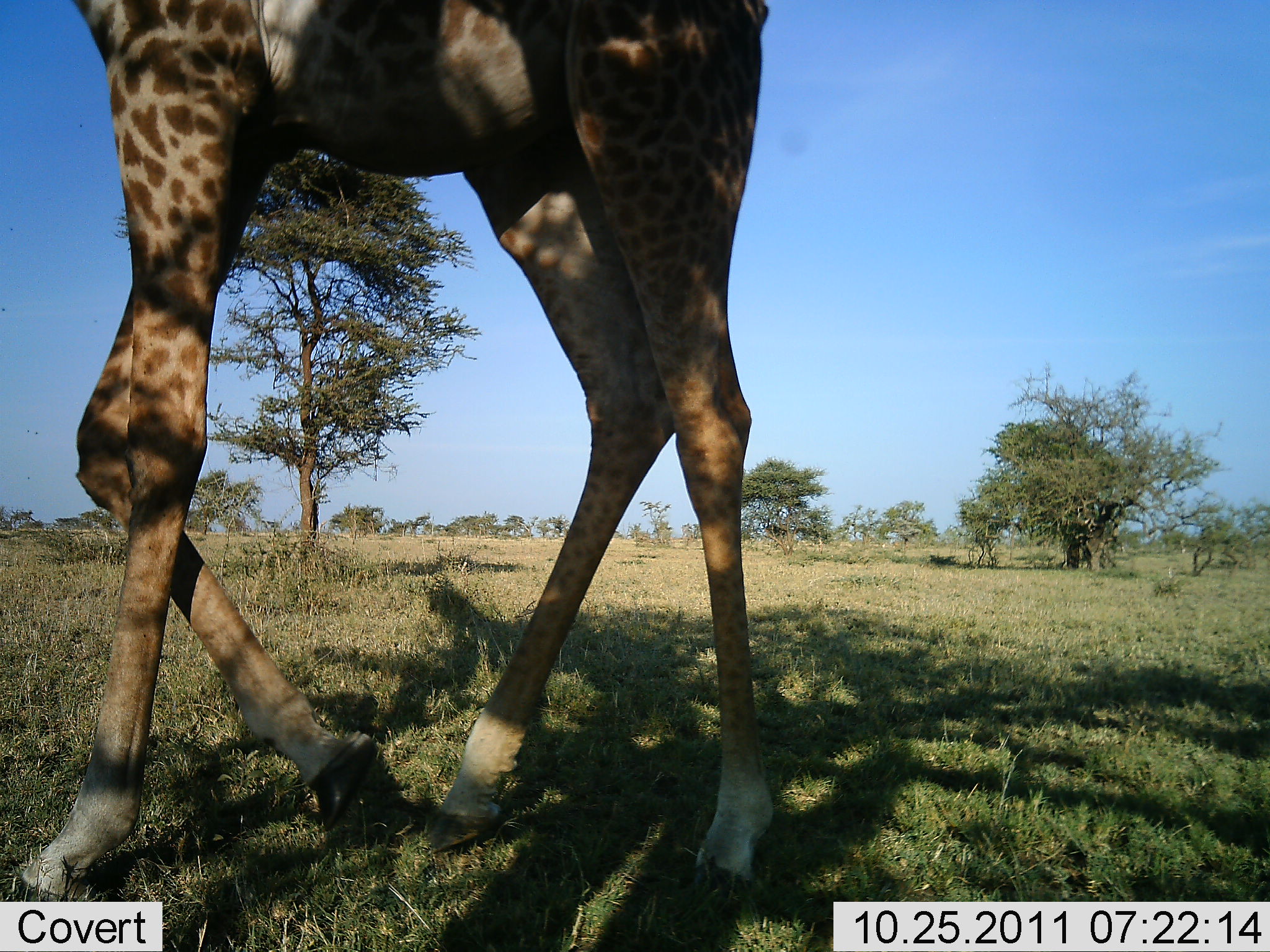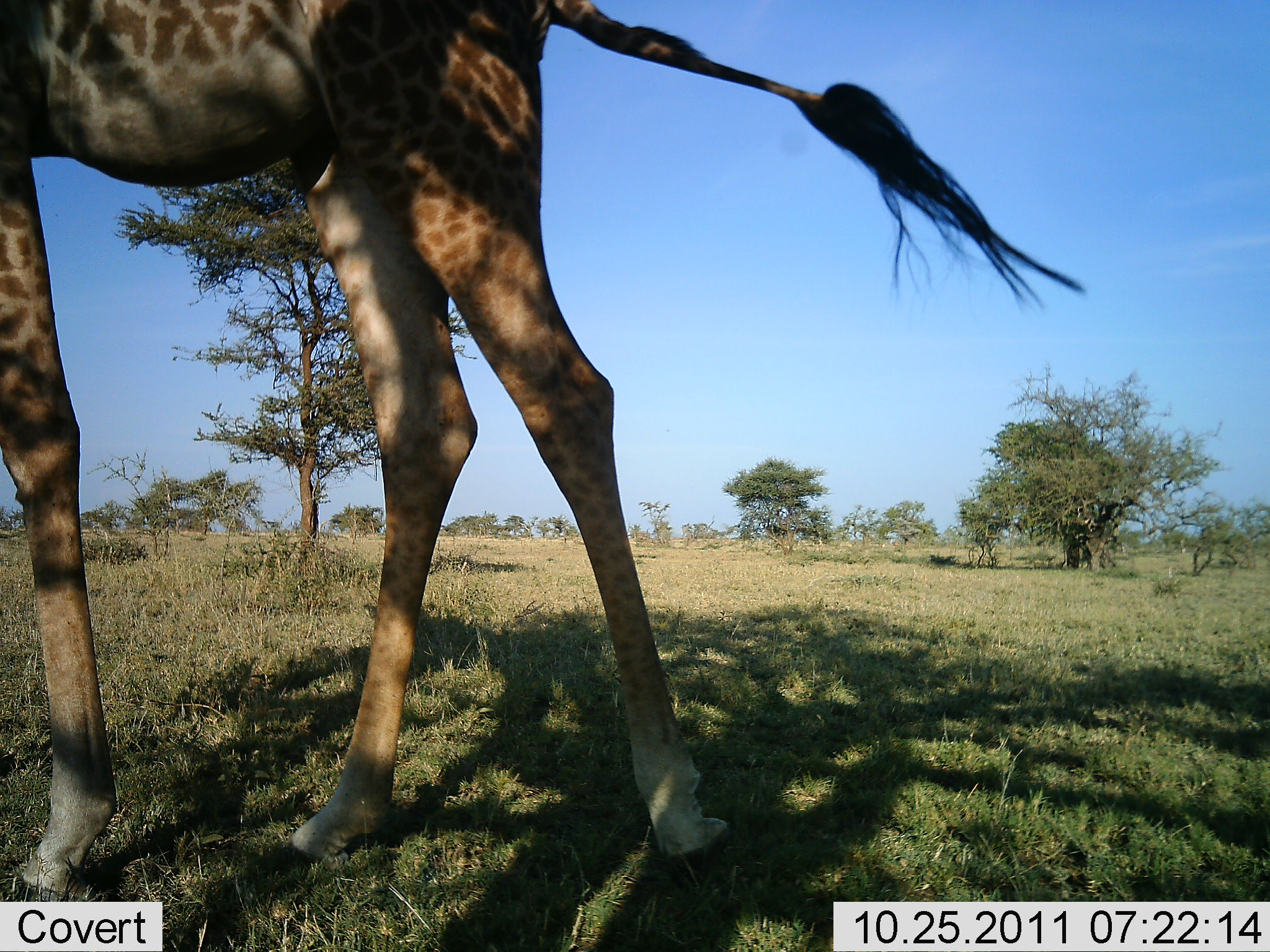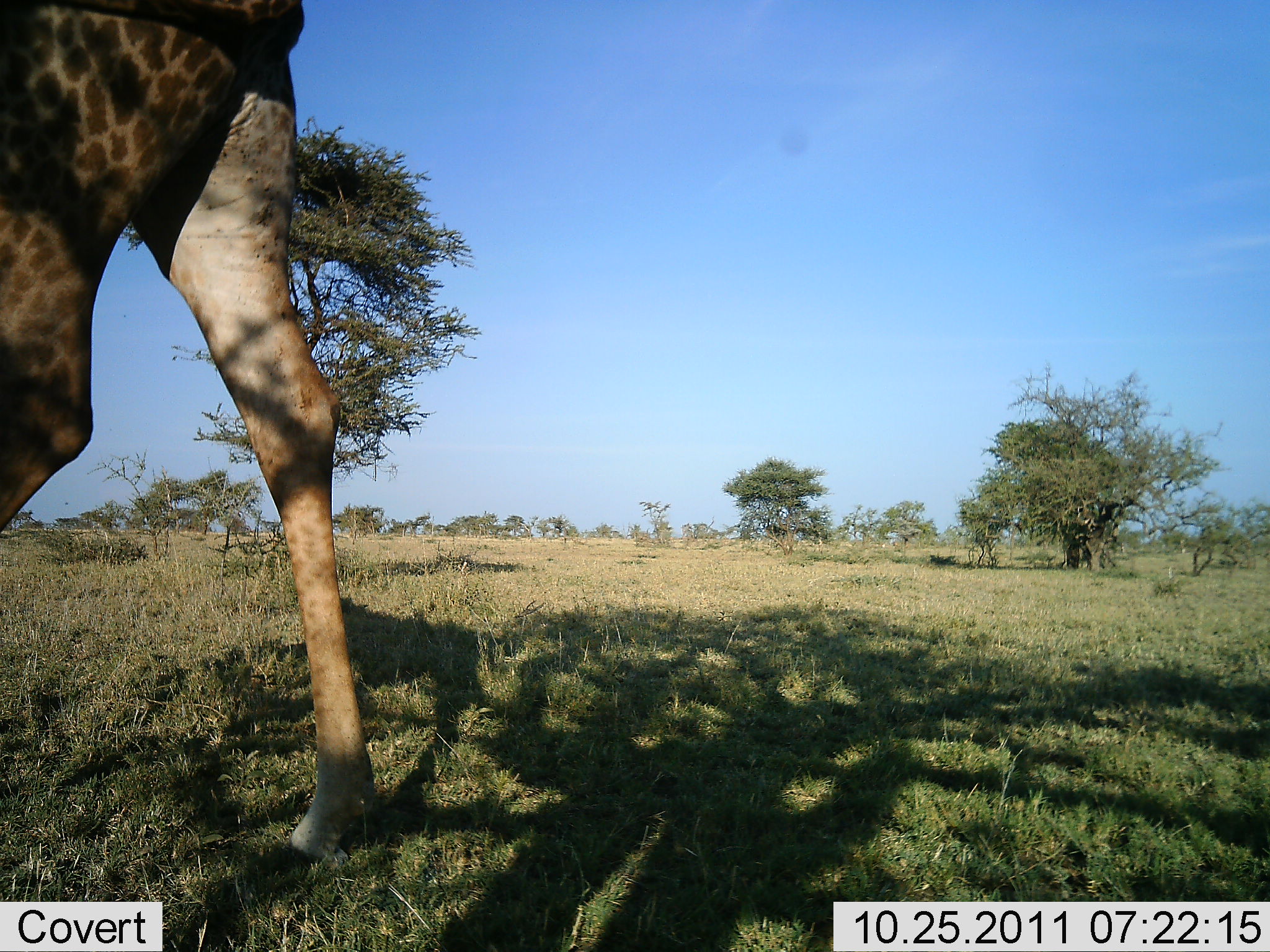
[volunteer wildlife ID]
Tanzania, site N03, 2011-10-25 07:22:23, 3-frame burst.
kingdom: Animalia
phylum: Chordata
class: Mammalia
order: Artiodactyla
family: Giraffidae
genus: Giraffa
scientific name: Giraffa camelopardalis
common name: giraffe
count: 1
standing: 0%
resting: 0%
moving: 93%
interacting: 0%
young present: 7%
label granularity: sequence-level